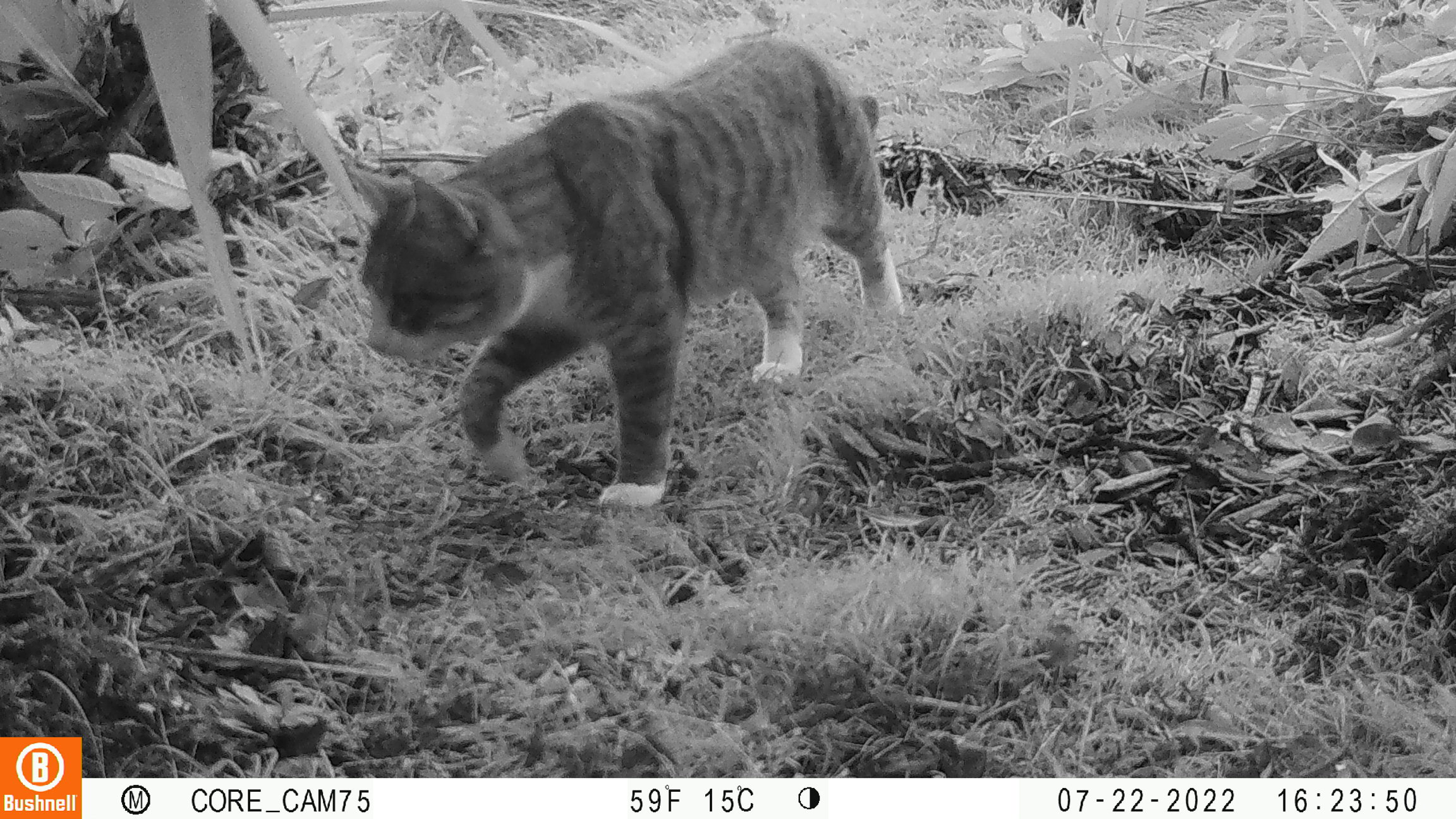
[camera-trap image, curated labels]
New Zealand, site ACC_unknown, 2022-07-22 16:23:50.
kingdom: Animalia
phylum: Chordata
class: Mammalia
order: Carnivora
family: Felidae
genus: Felis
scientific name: Felis catus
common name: domestic cat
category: cat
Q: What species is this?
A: Cat (domestic cat) (Felis catus).